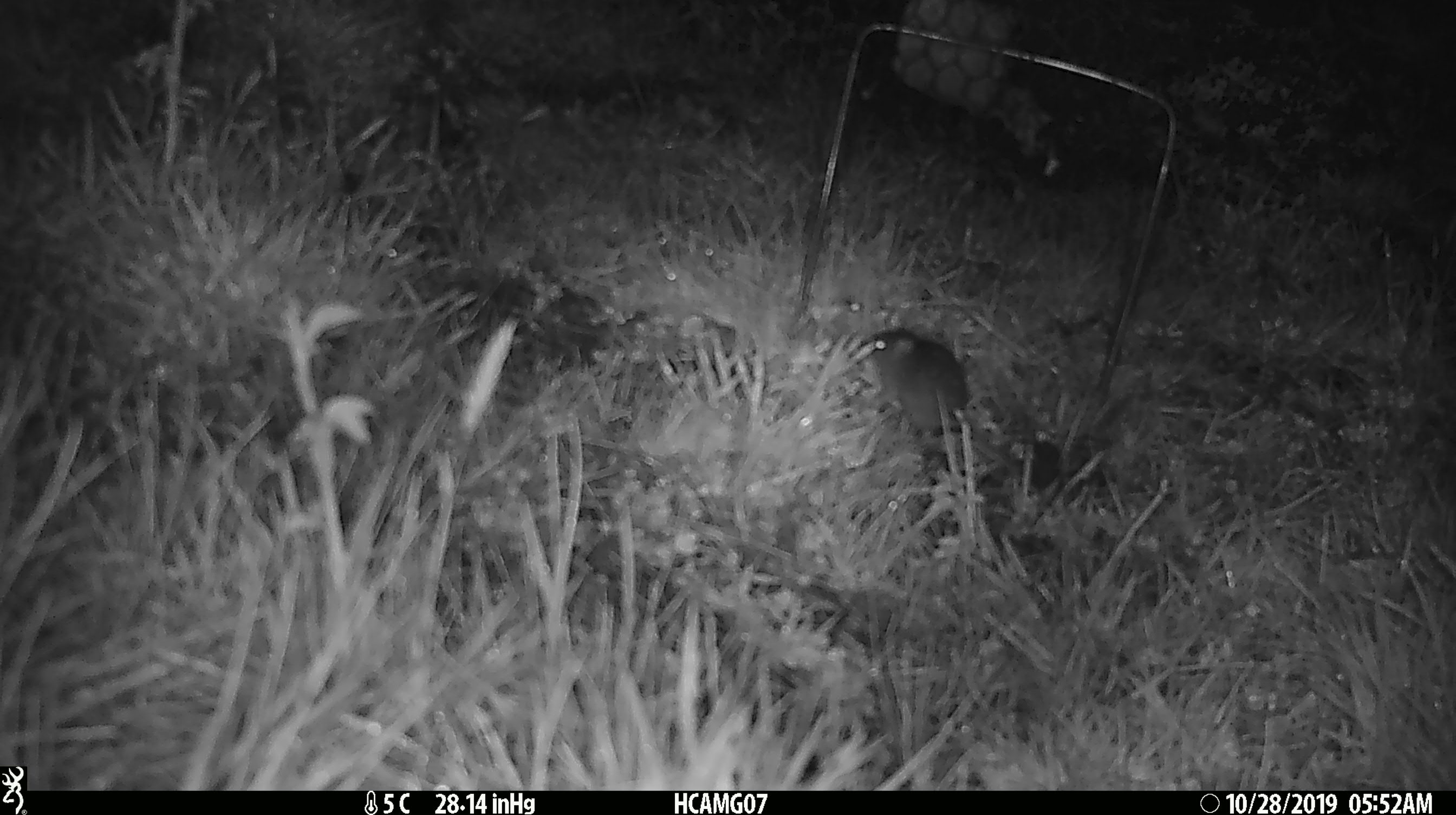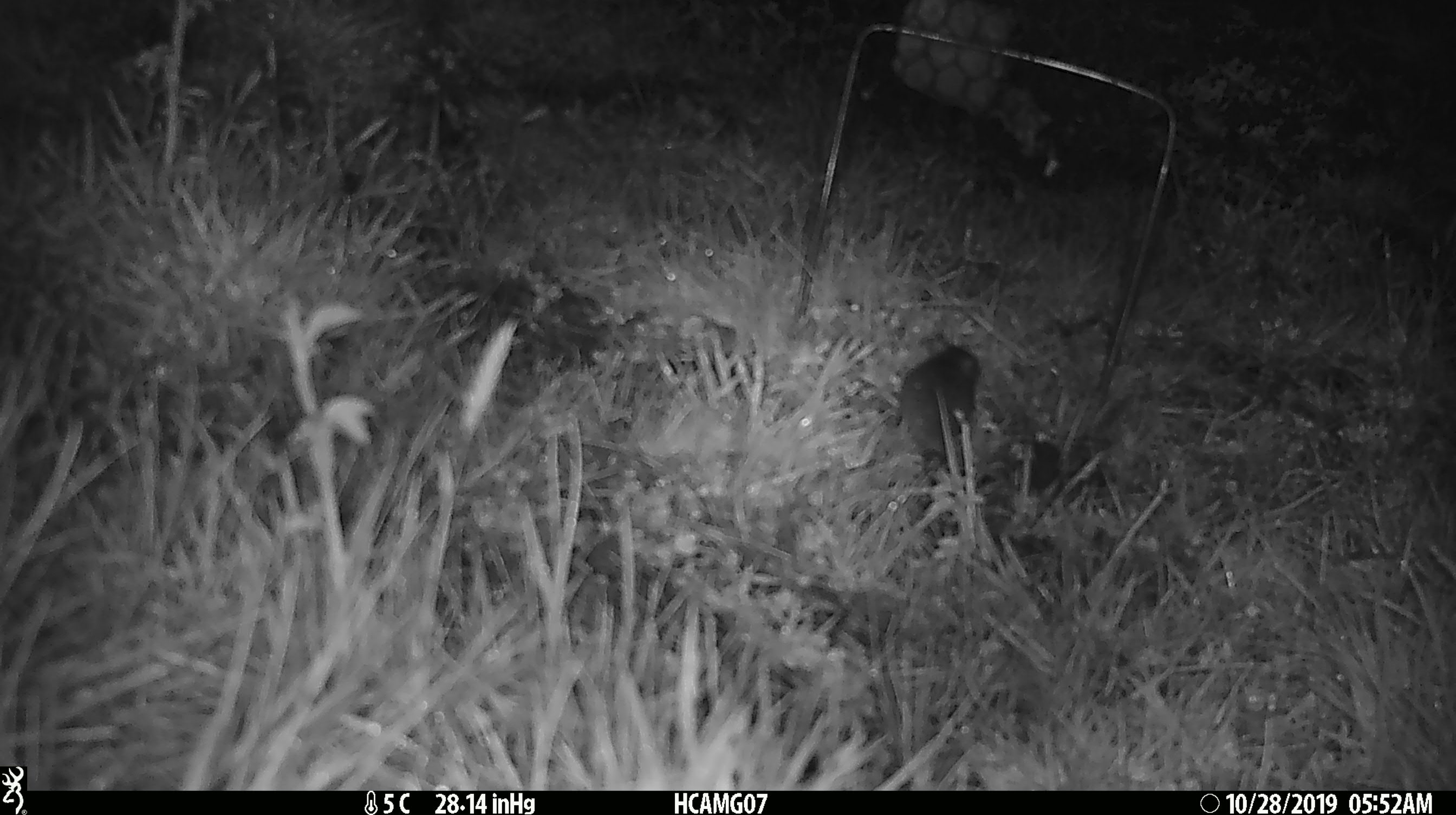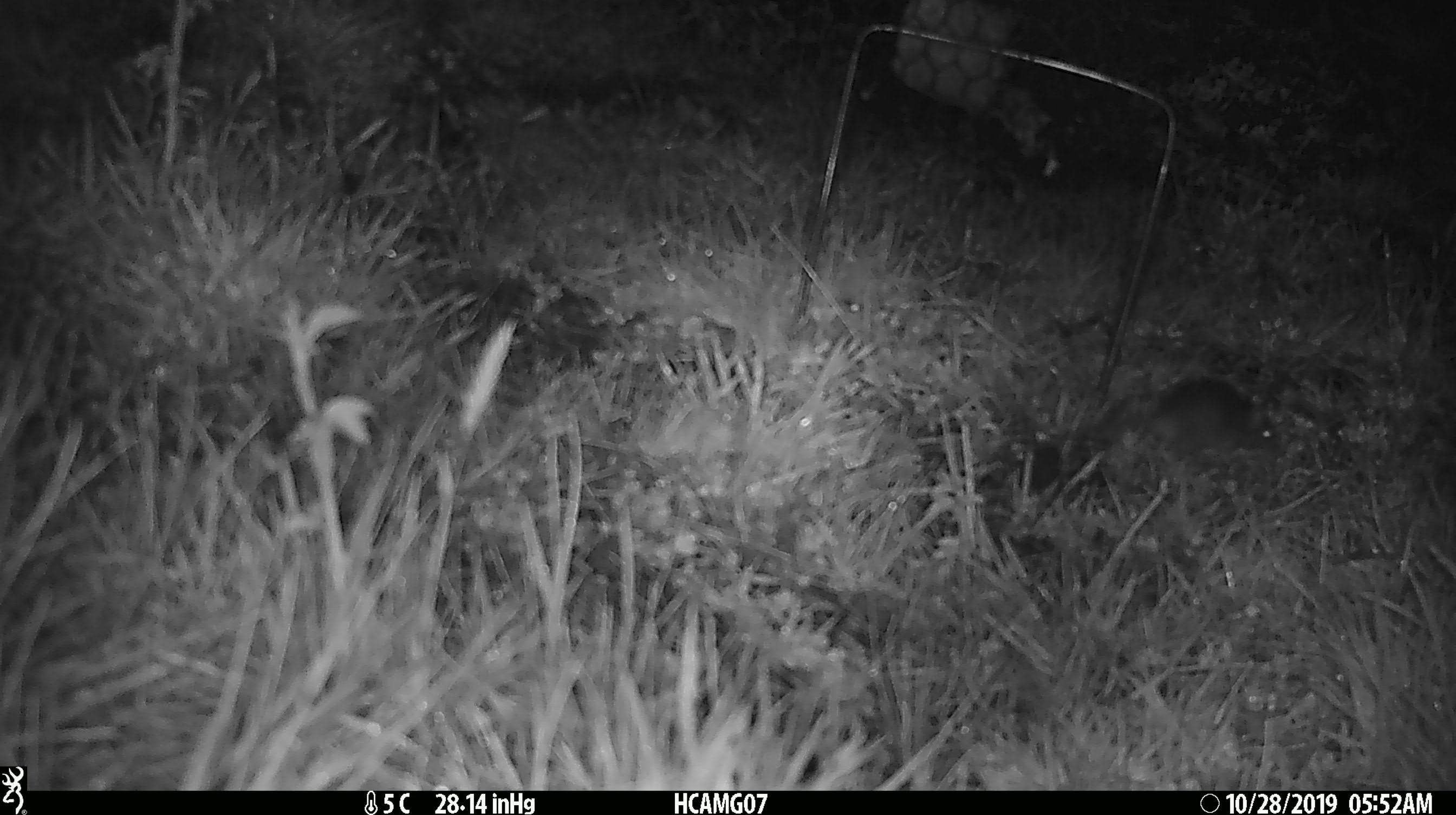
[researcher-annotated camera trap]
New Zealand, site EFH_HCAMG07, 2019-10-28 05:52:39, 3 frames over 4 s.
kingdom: Animalia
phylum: Chordata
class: Mammalia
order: Rodentia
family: Muridae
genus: Mus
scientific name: Mus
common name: mouse